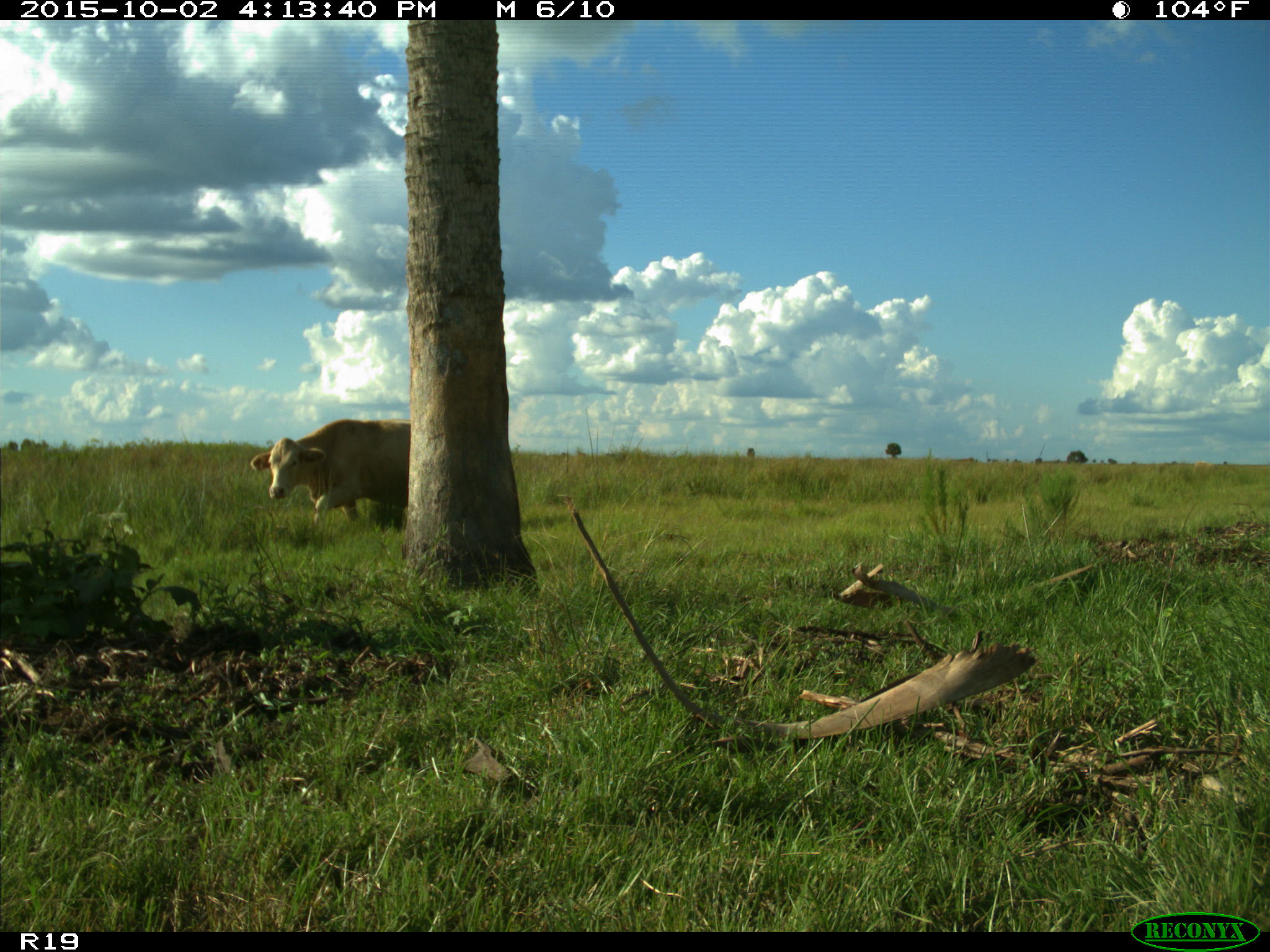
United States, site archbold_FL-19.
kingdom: Animalia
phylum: Chordata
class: Mammalia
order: Artiodactyla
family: Bovidae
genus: Bos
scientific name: Bos taurus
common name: domestic cow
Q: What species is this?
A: Bos taurus (domestic cow).